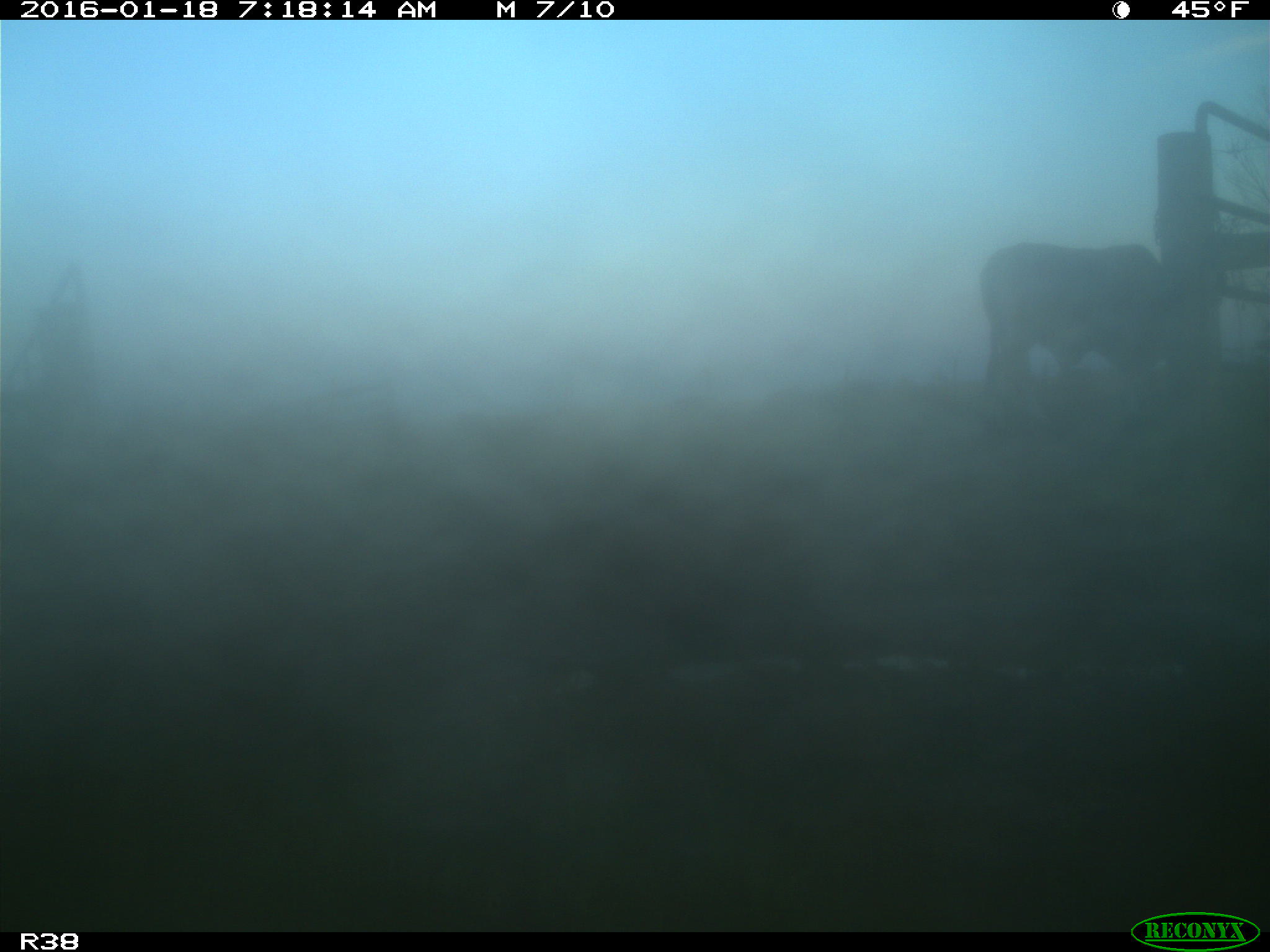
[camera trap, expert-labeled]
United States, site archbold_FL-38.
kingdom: Animalia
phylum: Chordata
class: Mammalia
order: Artiodactyla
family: Bovidae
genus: Bos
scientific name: Bos taurus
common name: domestic cow